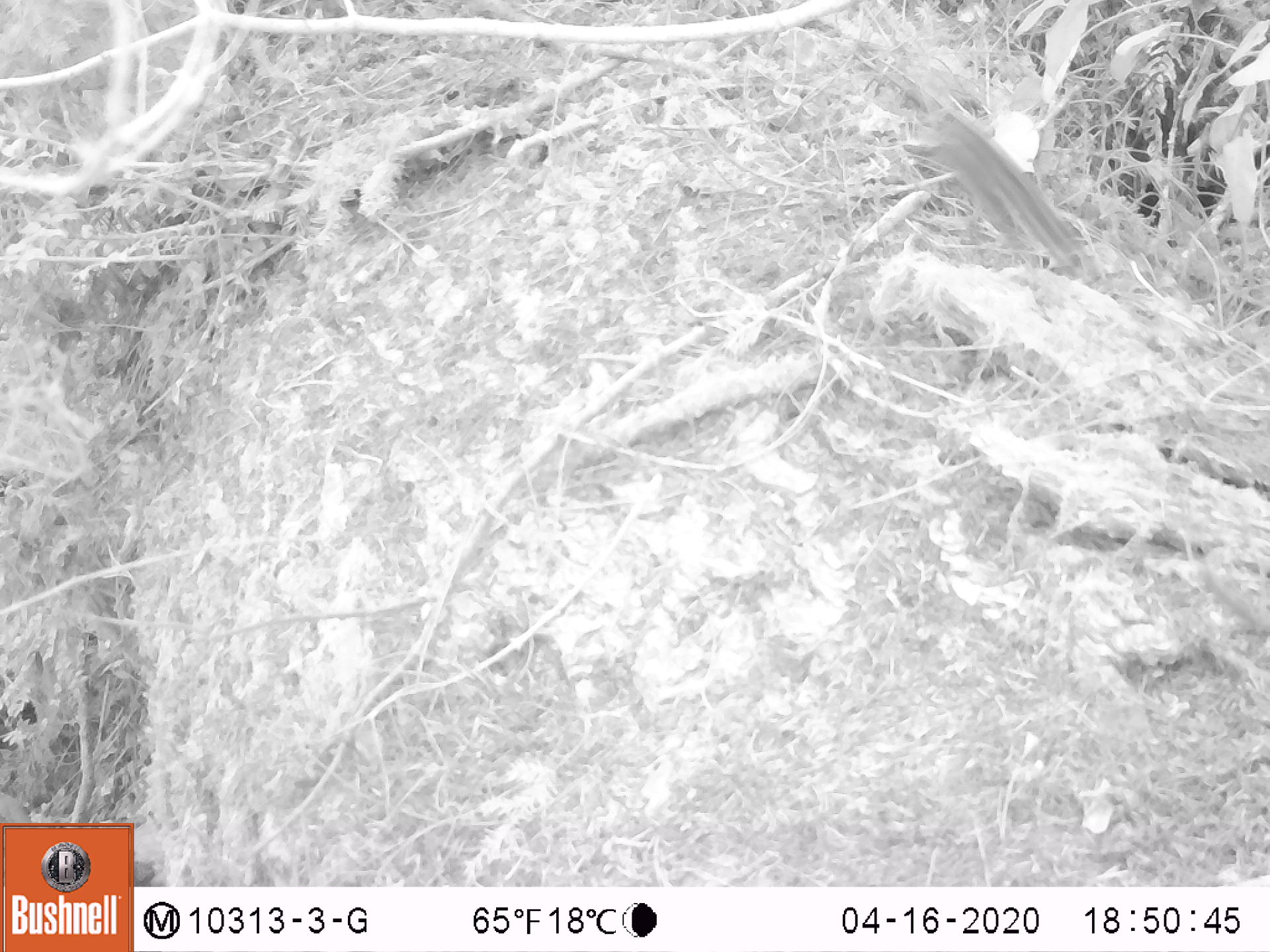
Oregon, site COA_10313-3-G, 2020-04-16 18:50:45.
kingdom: Animalia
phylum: Chordata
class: Mammalia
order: Rodentia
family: Sciuridae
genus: Neotamias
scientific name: Neotamias townsendii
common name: townsend's chipmunk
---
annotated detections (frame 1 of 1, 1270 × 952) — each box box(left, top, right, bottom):
townsend's chipmunk: box(925, 95, 1083, 264)